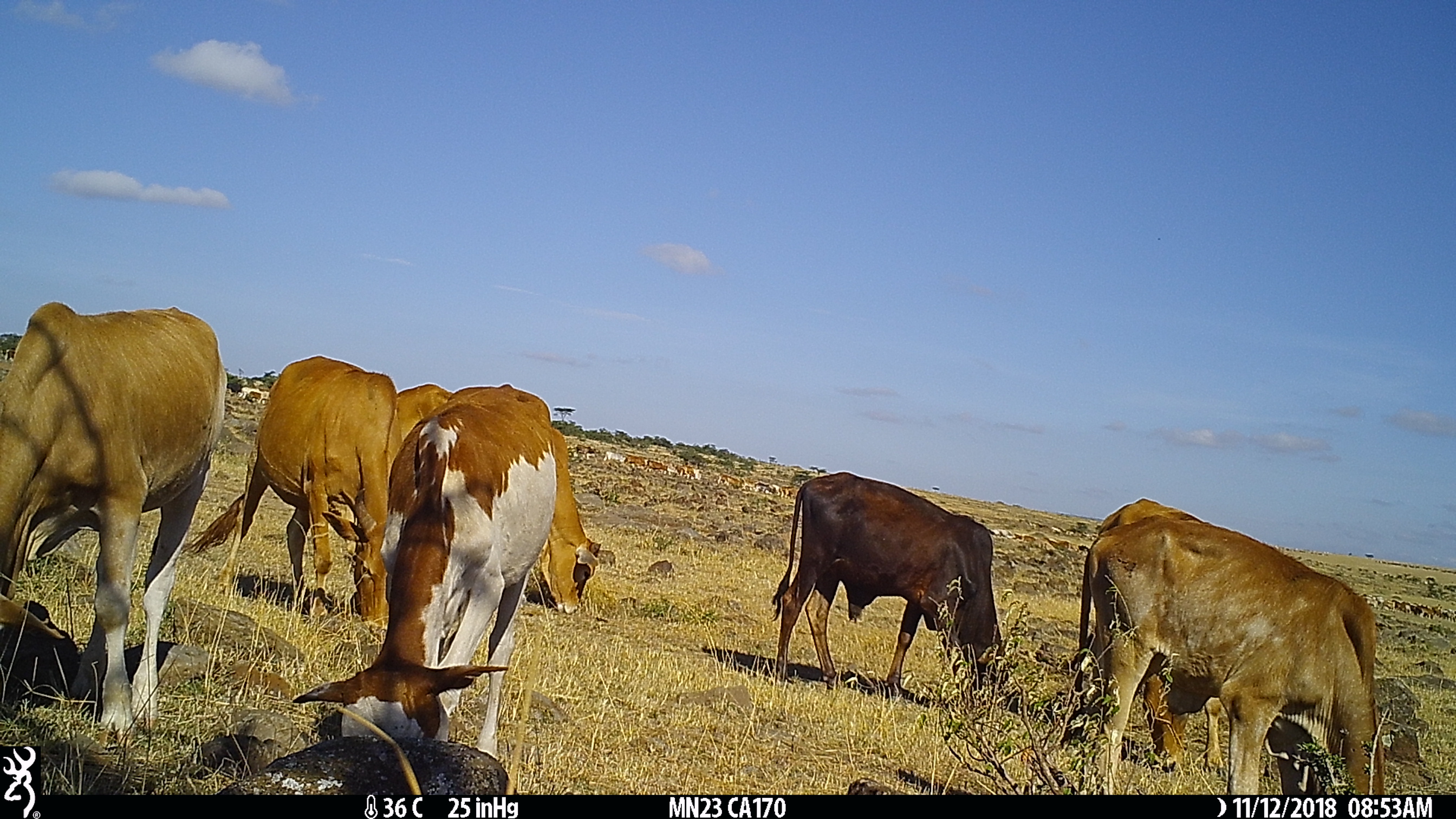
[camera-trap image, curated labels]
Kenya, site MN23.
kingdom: Animalia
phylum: Chordata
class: Mammalia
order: Artiodactyla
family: Bovidae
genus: Bos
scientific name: Bos taurus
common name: cattle